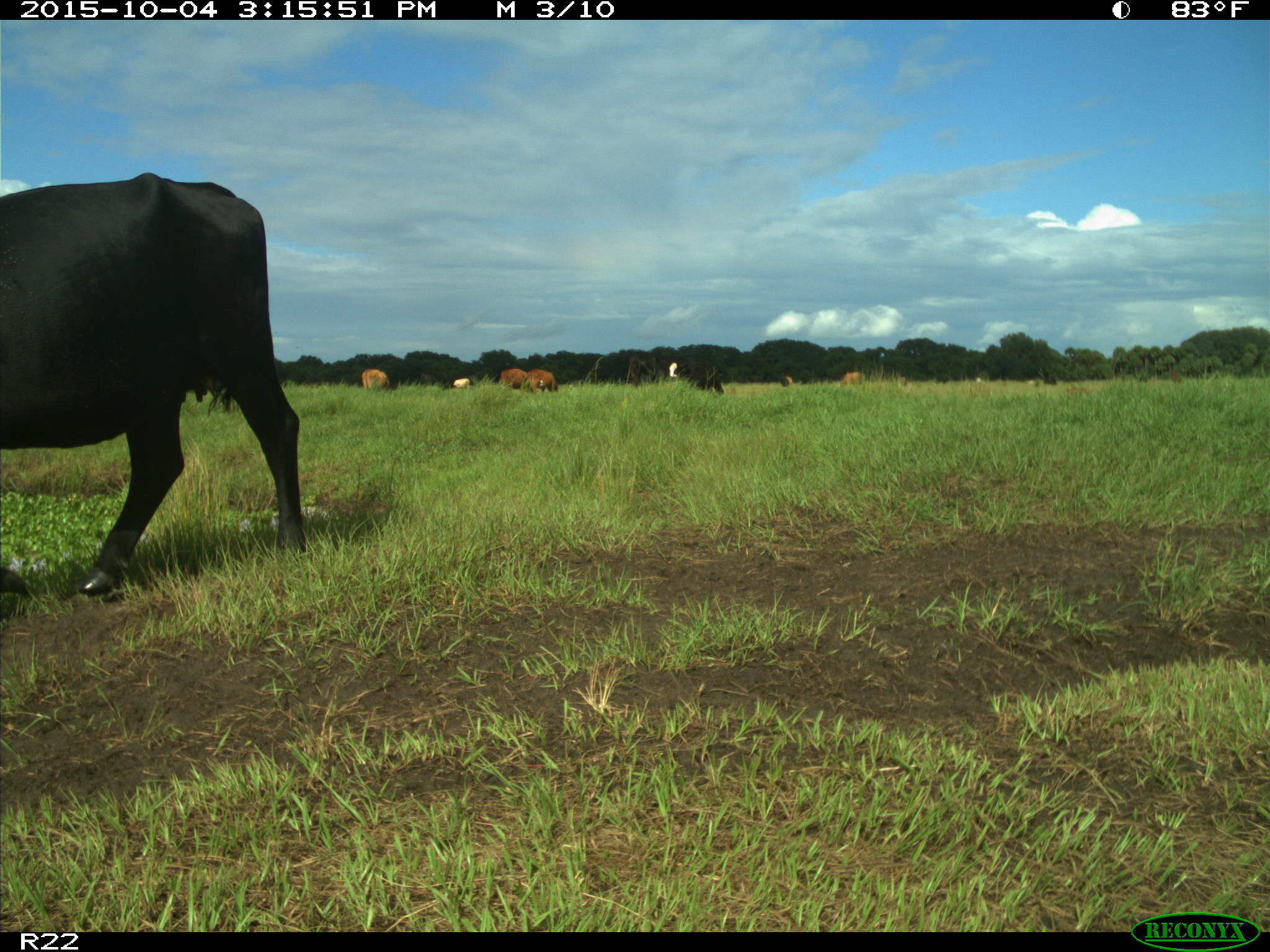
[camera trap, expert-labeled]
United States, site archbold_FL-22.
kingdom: Animalia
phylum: Chordata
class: Mammalia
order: Artiodactyla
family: Bovidae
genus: Bos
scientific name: Bos taurus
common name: domestic cow